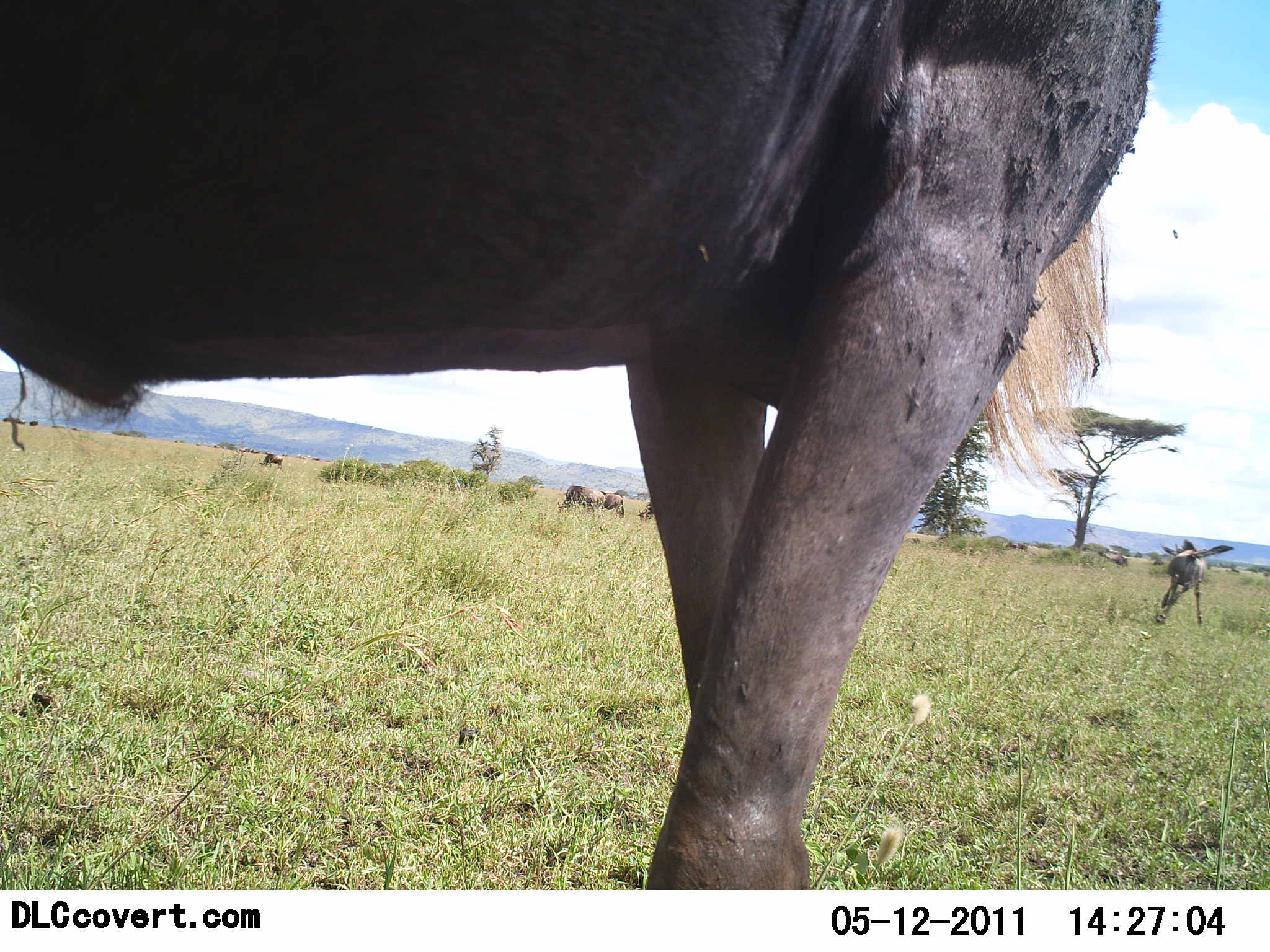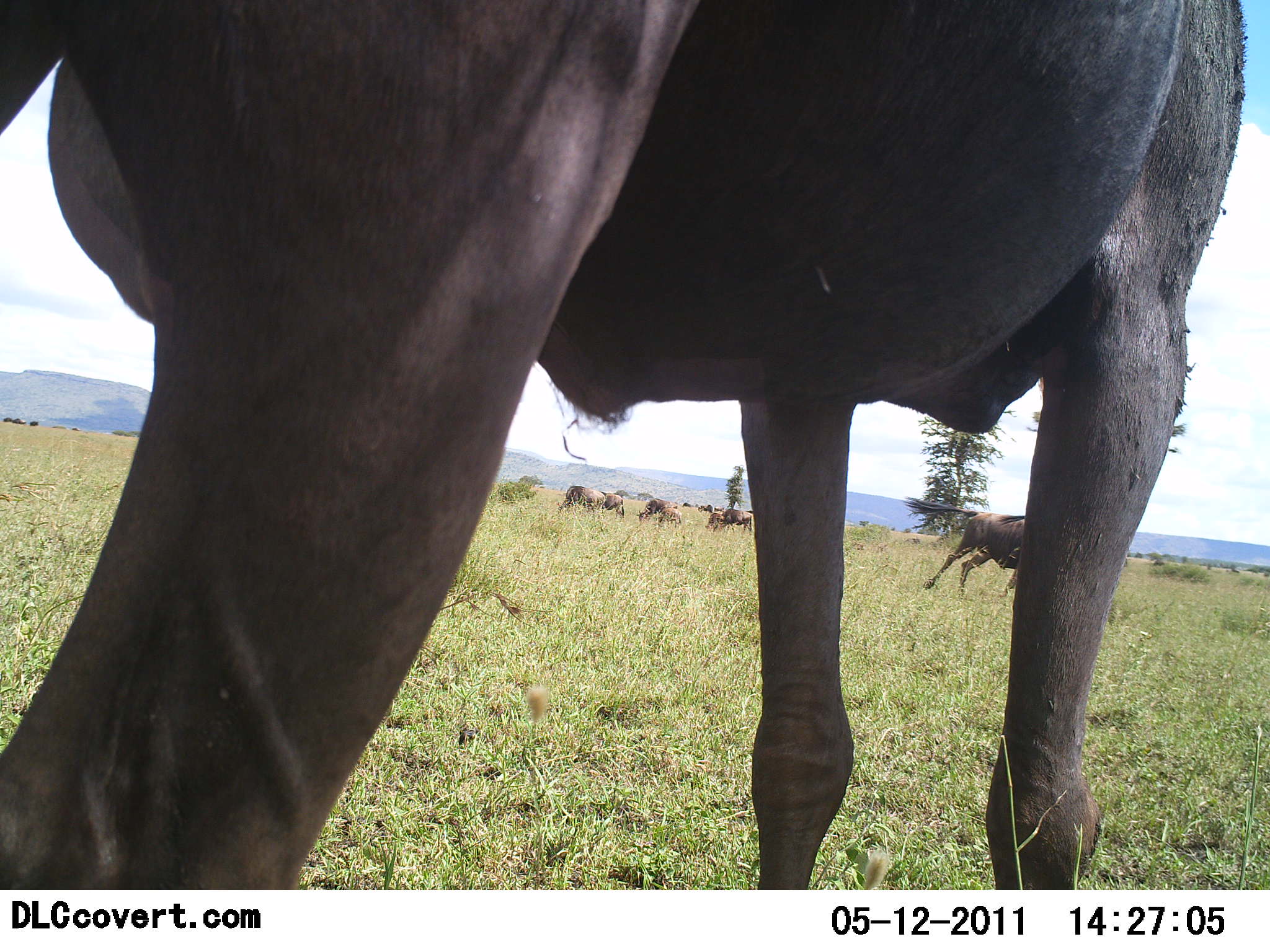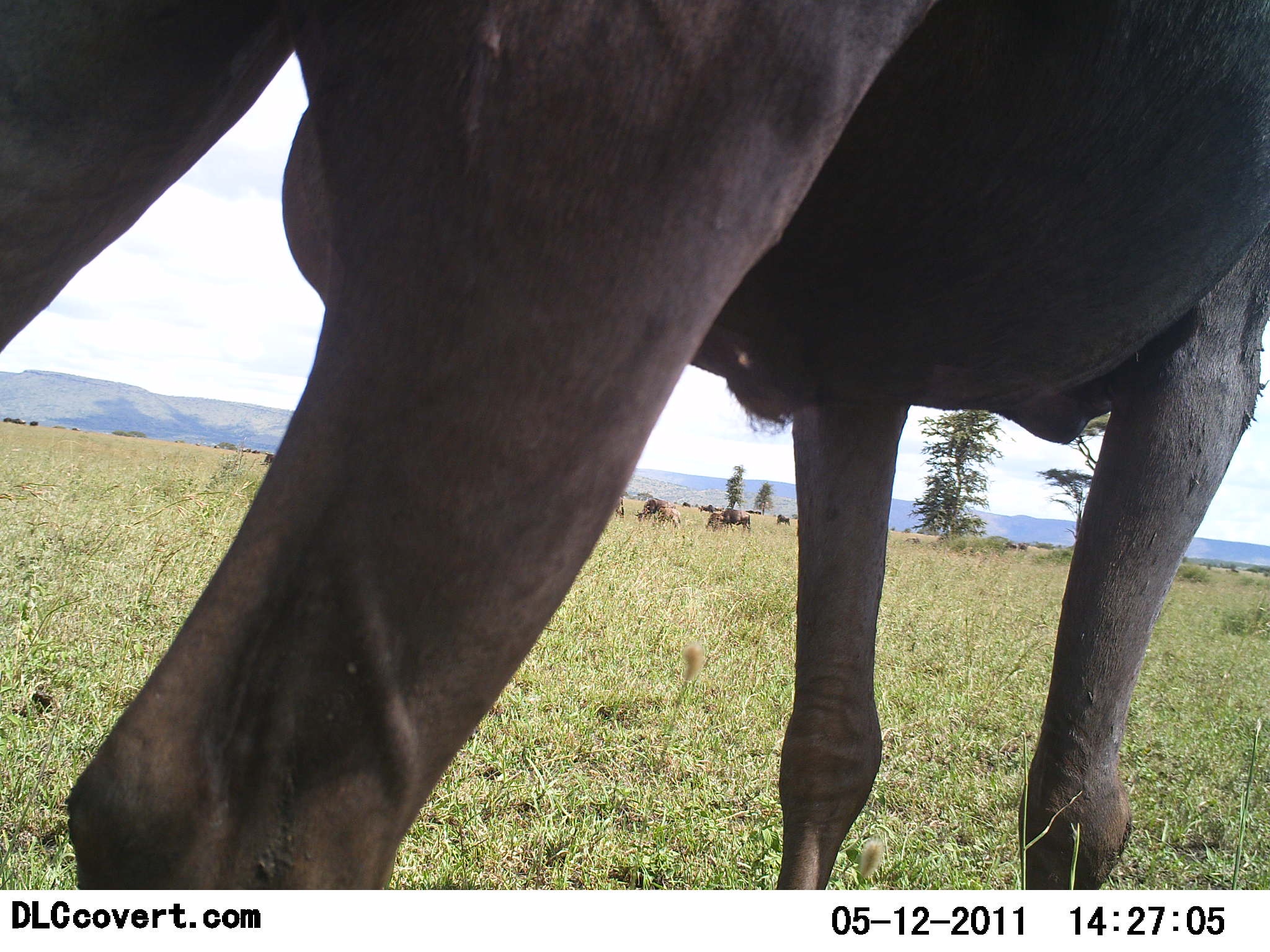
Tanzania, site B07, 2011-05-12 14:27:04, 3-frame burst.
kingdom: Animalia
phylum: Chordata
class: Mammalia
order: Artiodactyla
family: Bovidae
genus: Connochaetes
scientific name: Connochaetes taurinus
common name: blue wildebeest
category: wildebeest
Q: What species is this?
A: Wildebeest (blue wildebeest) (Connochaetes taurinus).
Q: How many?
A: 5.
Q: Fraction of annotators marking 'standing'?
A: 50%.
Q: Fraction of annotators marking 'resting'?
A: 0%.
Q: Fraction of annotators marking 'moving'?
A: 83%.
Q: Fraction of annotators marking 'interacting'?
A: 0%.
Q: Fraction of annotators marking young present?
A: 0%.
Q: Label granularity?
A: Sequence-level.